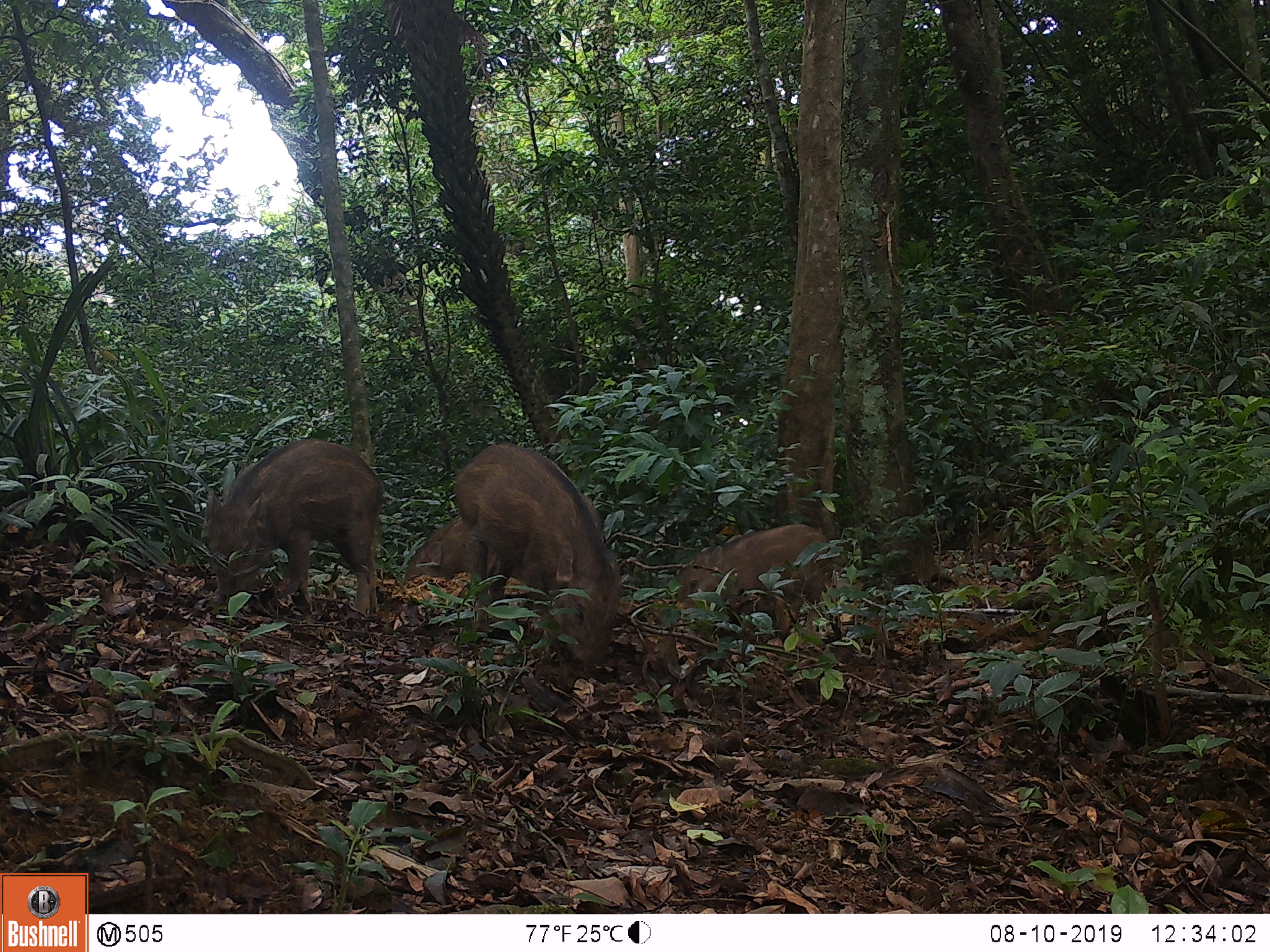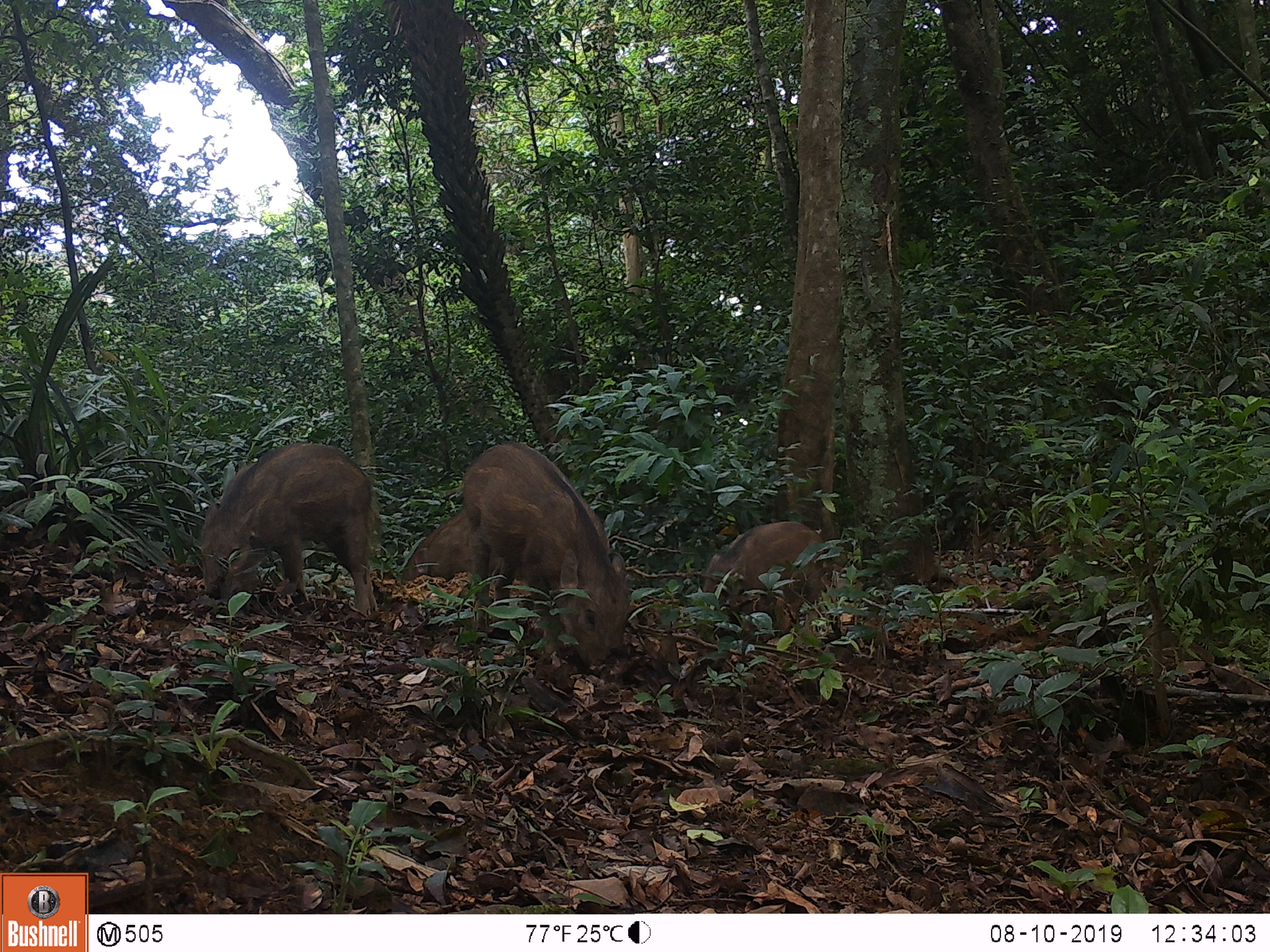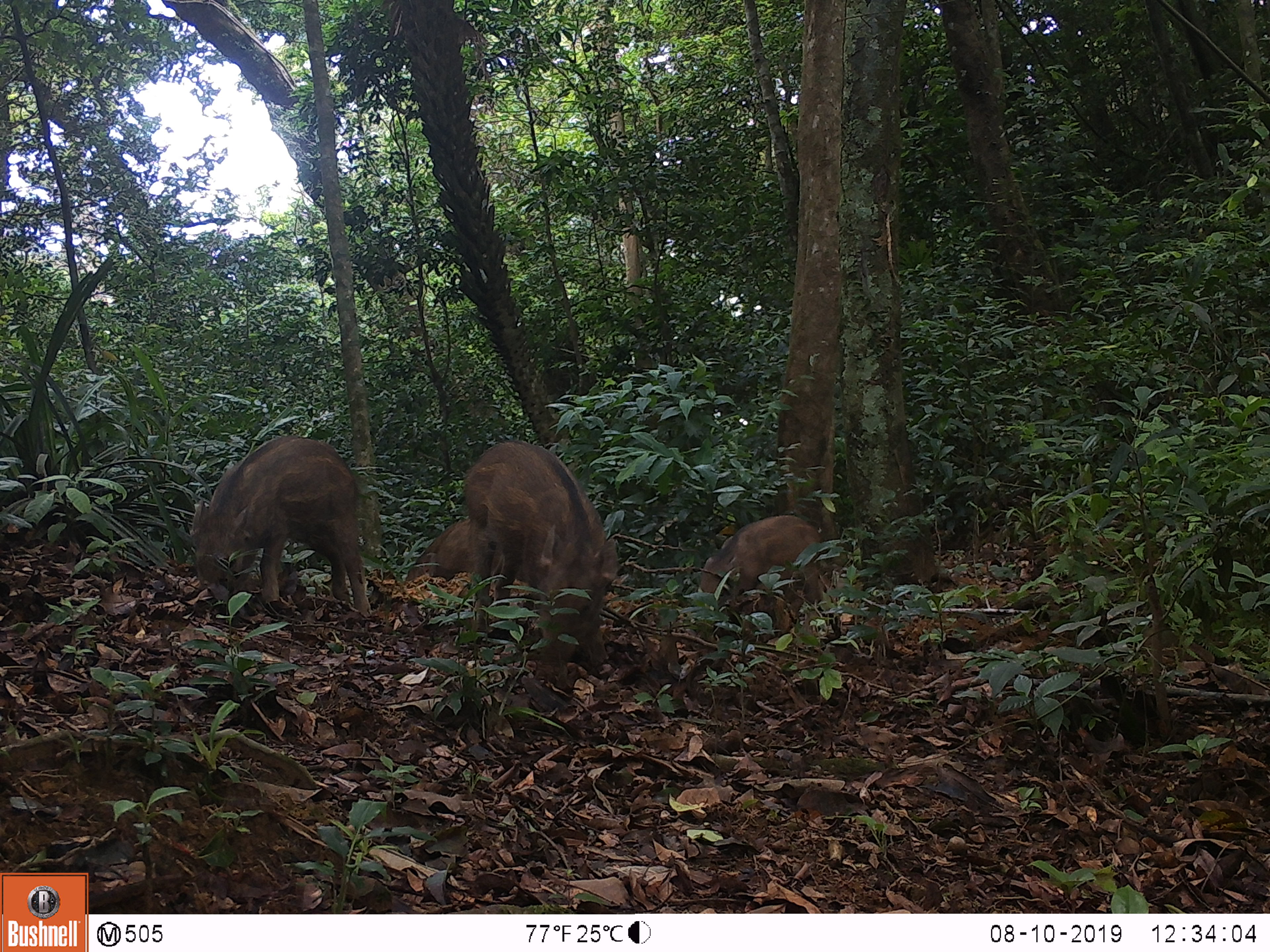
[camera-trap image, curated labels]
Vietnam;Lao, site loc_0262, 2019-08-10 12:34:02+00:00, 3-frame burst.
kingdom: Animalia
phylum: Chordata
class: Mammalia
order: Artiodactyla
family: Suidae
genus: Sus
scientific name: Sus scrofa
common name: eurasian wild pig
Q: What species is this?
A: Eurasian wild pig (Sus scrofa).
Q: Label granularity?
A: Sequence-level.